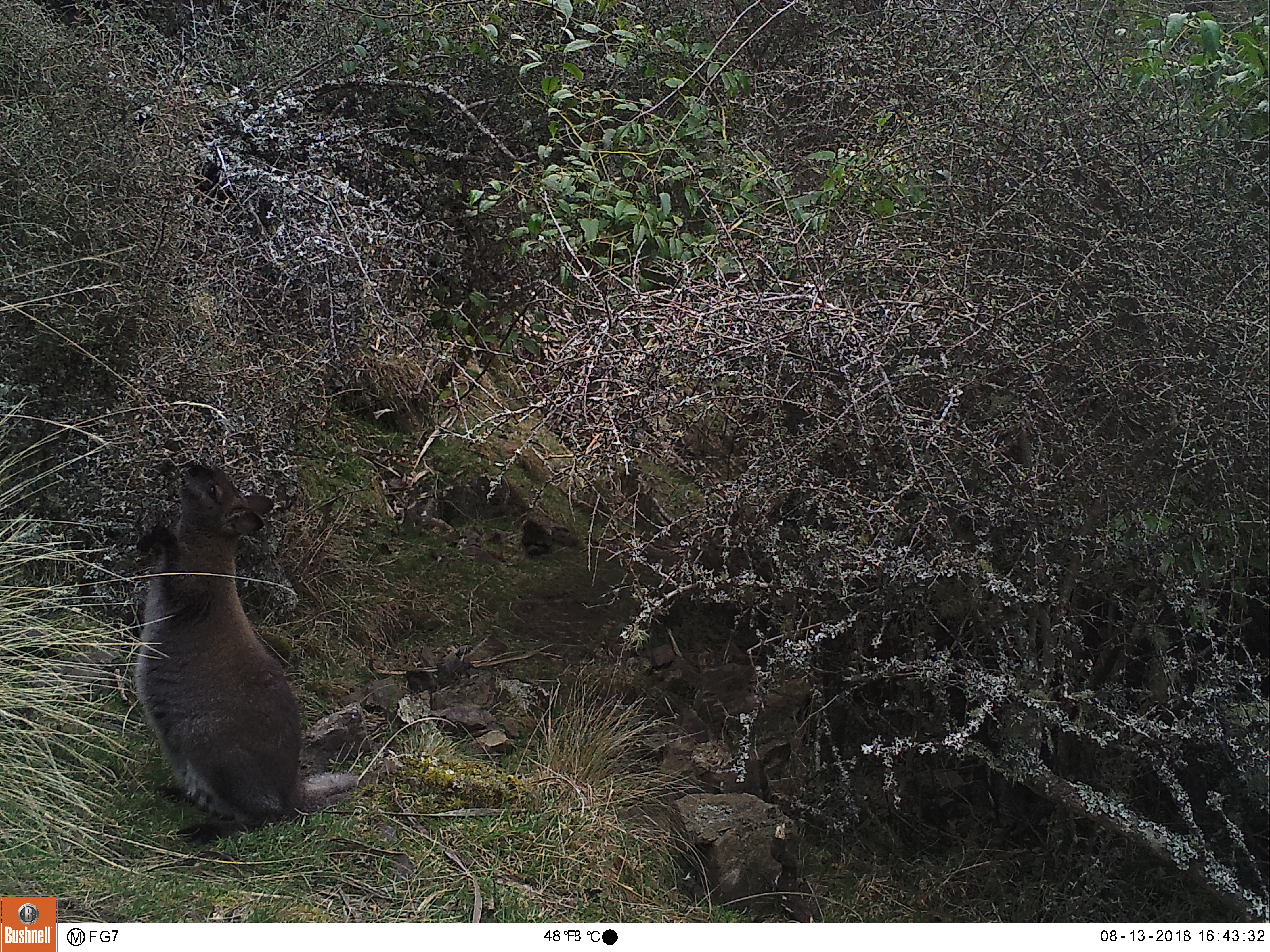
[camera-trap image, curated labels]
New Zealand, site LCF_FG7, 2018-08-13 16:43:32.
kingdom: Animalia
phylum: Chordata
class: Mammalia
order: Diprotodontia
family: Macropodidae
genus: Notamacropus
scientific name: Notamacropus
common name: wallaby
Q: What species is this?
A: Wallaby (Notamacropus).